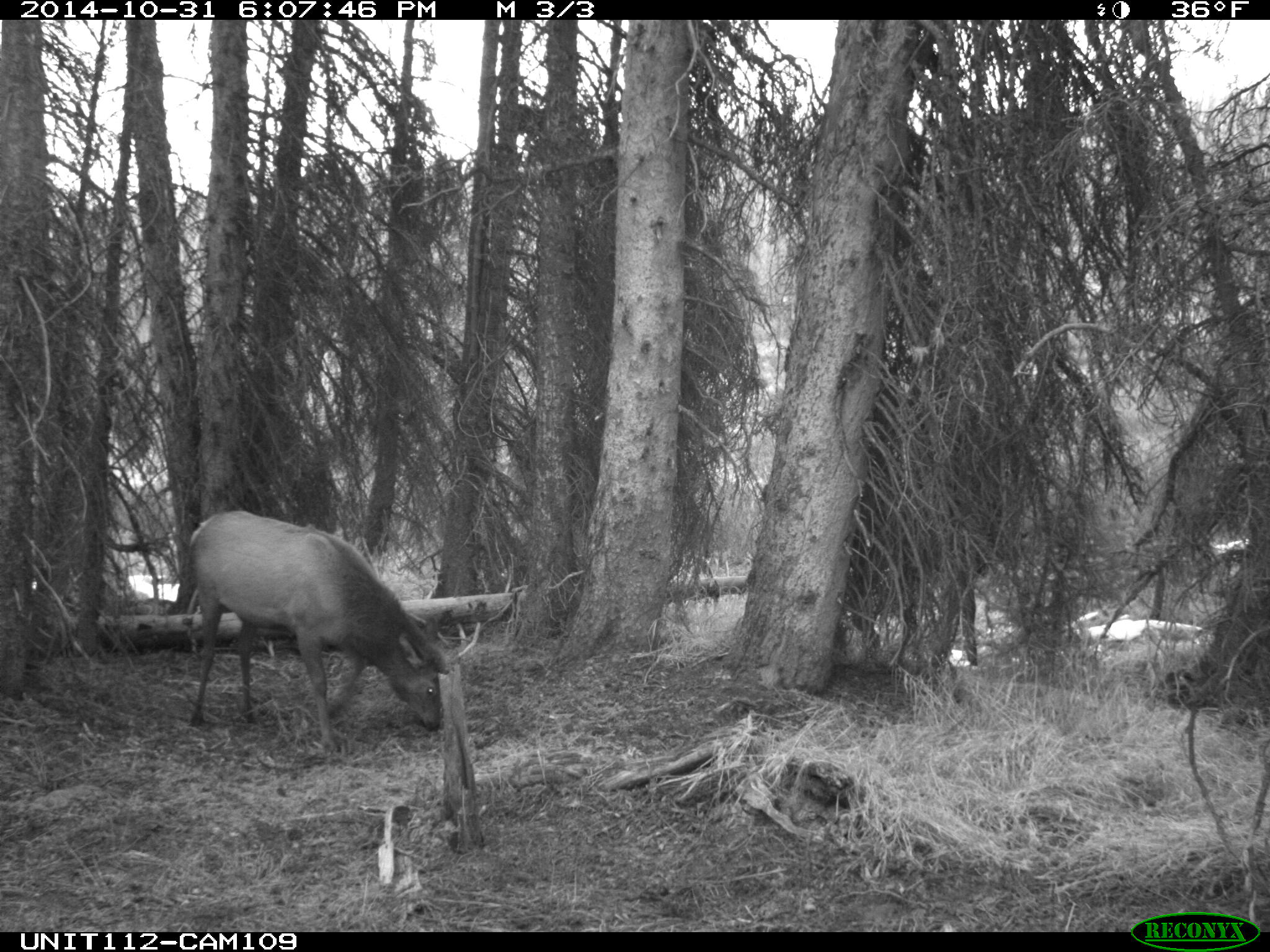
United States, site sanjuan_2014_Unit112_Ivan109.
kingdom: Animalia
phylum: Chordata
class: Mammalia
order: Artiodactyla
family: Cervidae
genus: Cervus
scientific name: Cervus elaphus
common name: red deer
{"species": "Cervus elaphus (red deer)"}